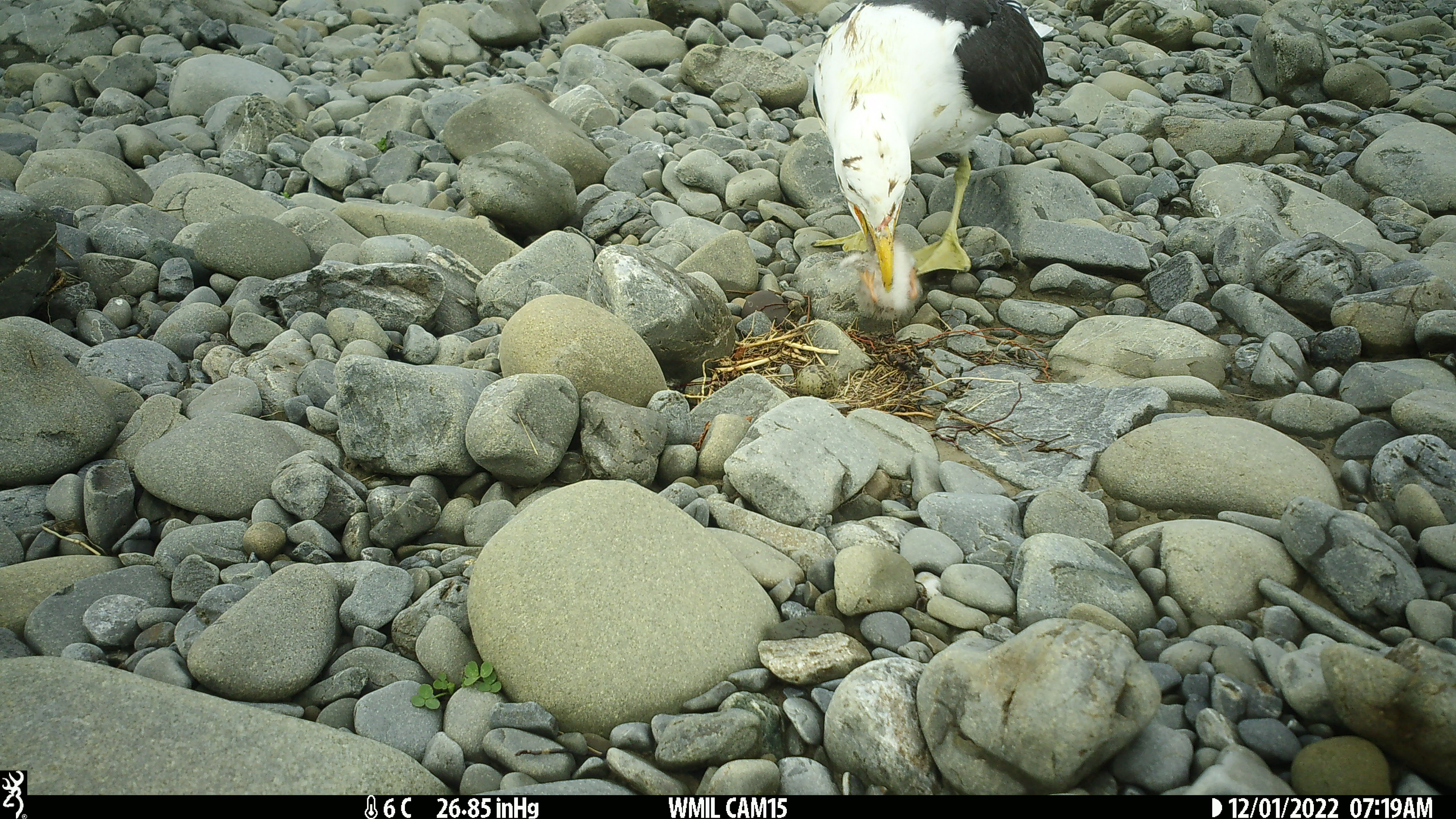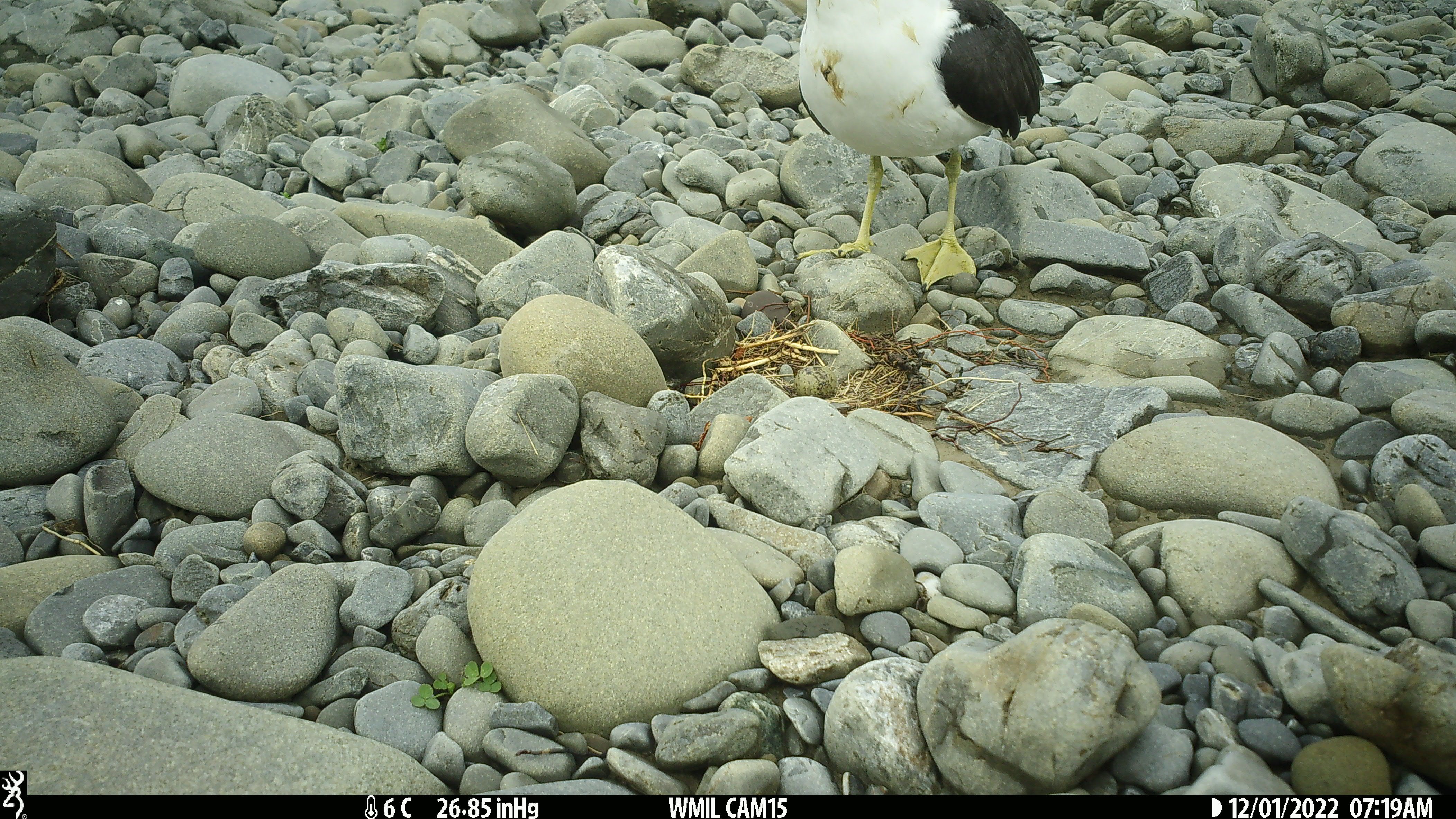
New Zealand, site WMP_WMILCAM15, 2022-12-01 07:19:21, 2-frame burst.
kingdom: Animalia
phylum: Chordata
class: Aves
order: Charadriiformes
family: Laridae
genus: Larus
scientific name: Larus fuscus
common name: black-backed gull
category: black backed gull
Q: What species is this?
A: Black backed gull (black-backed gull) (Larus fuscus).